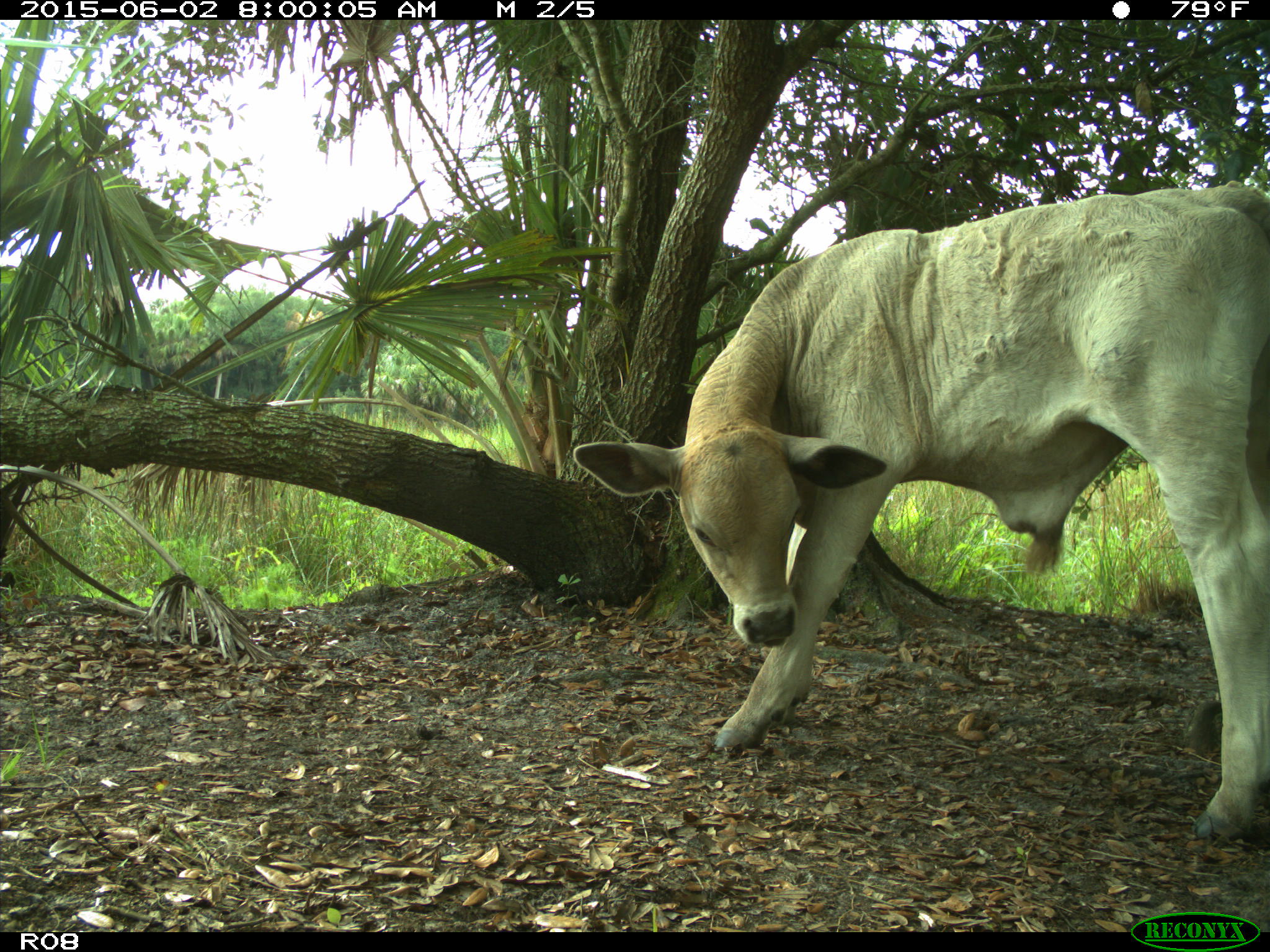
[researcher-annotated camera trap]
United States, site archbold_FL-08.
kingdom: Animalia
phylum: Chordata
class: Mammalia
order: Artiodactyla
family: Bovidae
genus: Bos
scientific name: Bos taurus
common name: domestic cow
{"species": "Bos taurus (domestic cow)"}